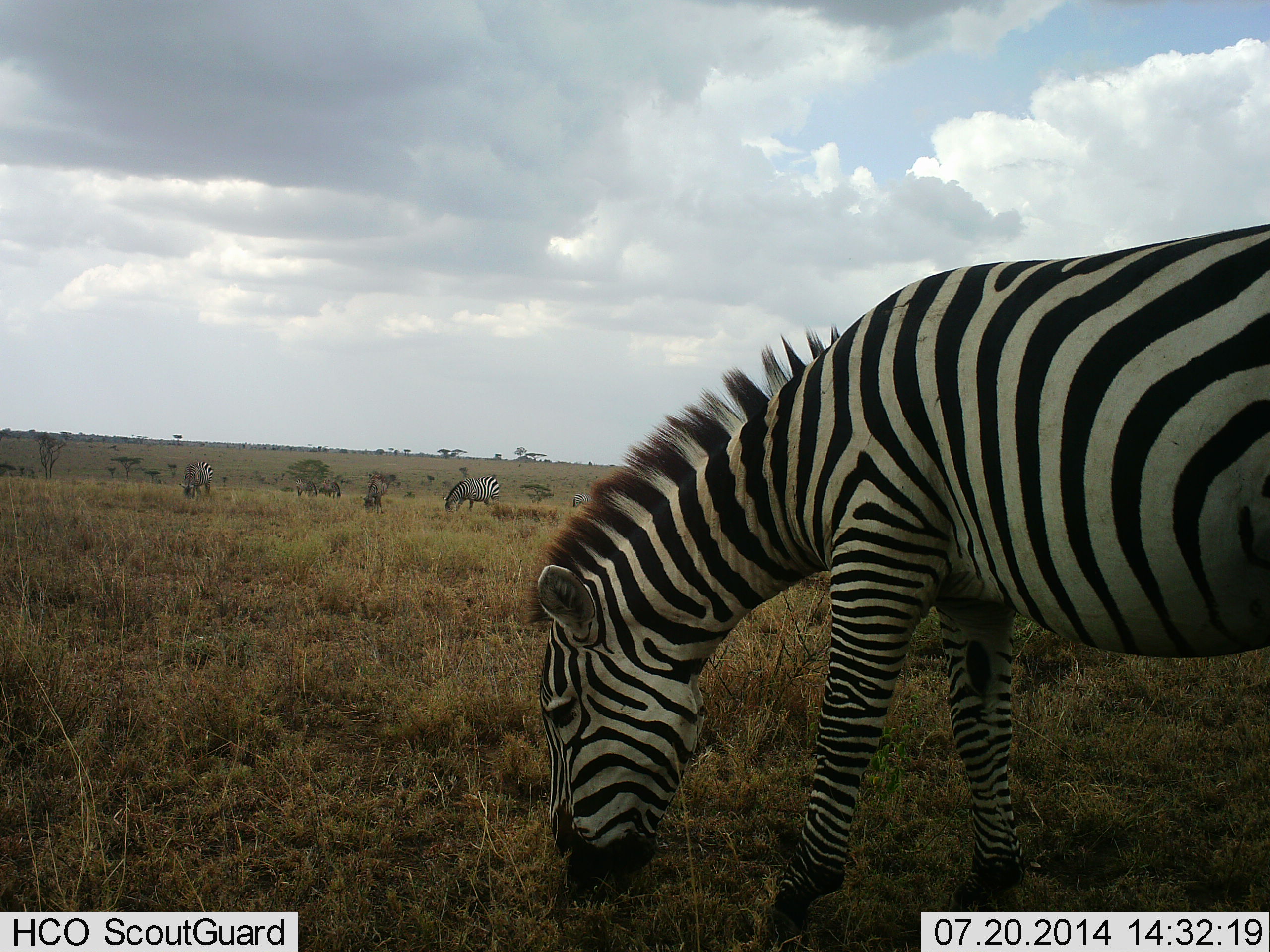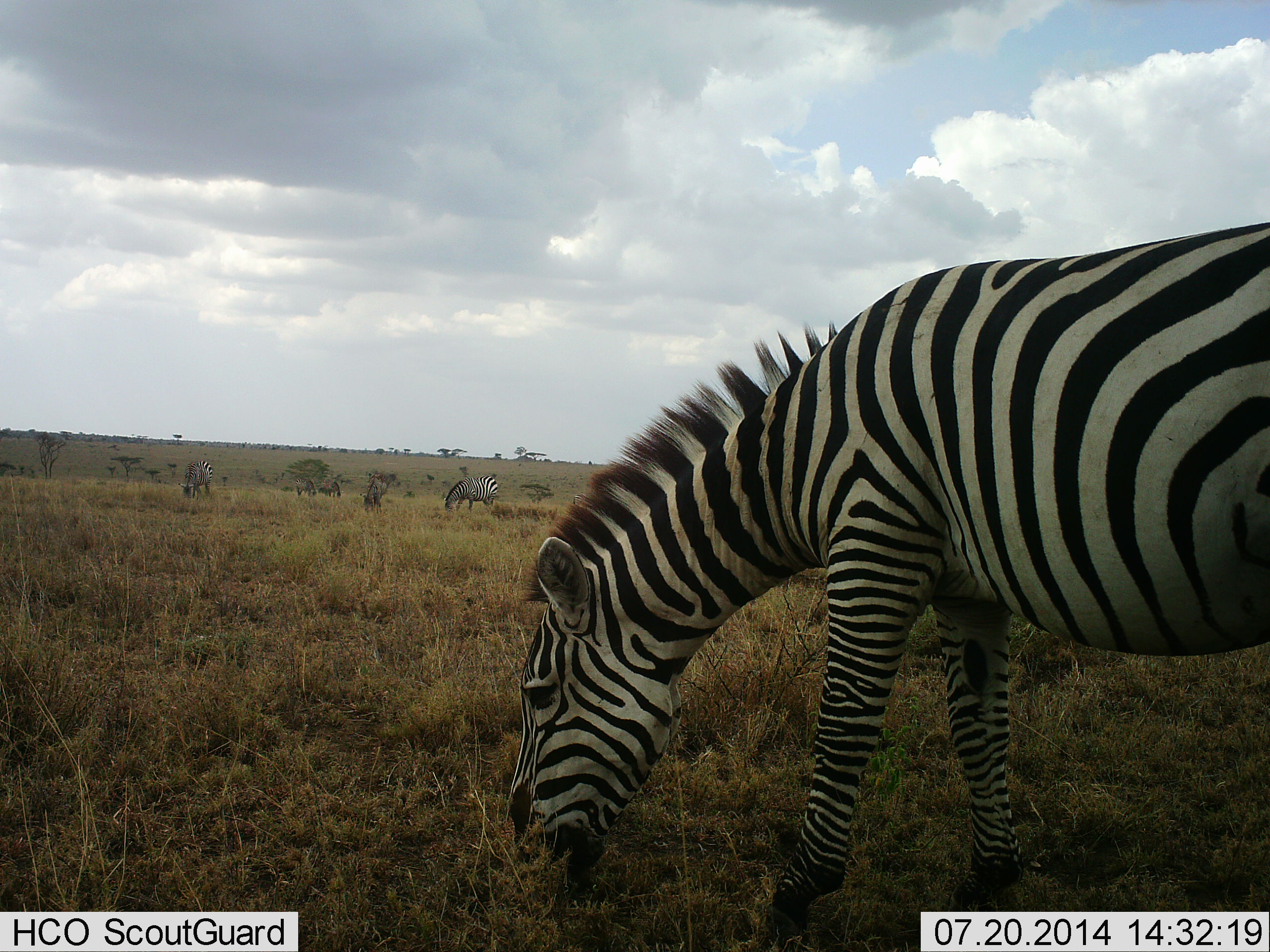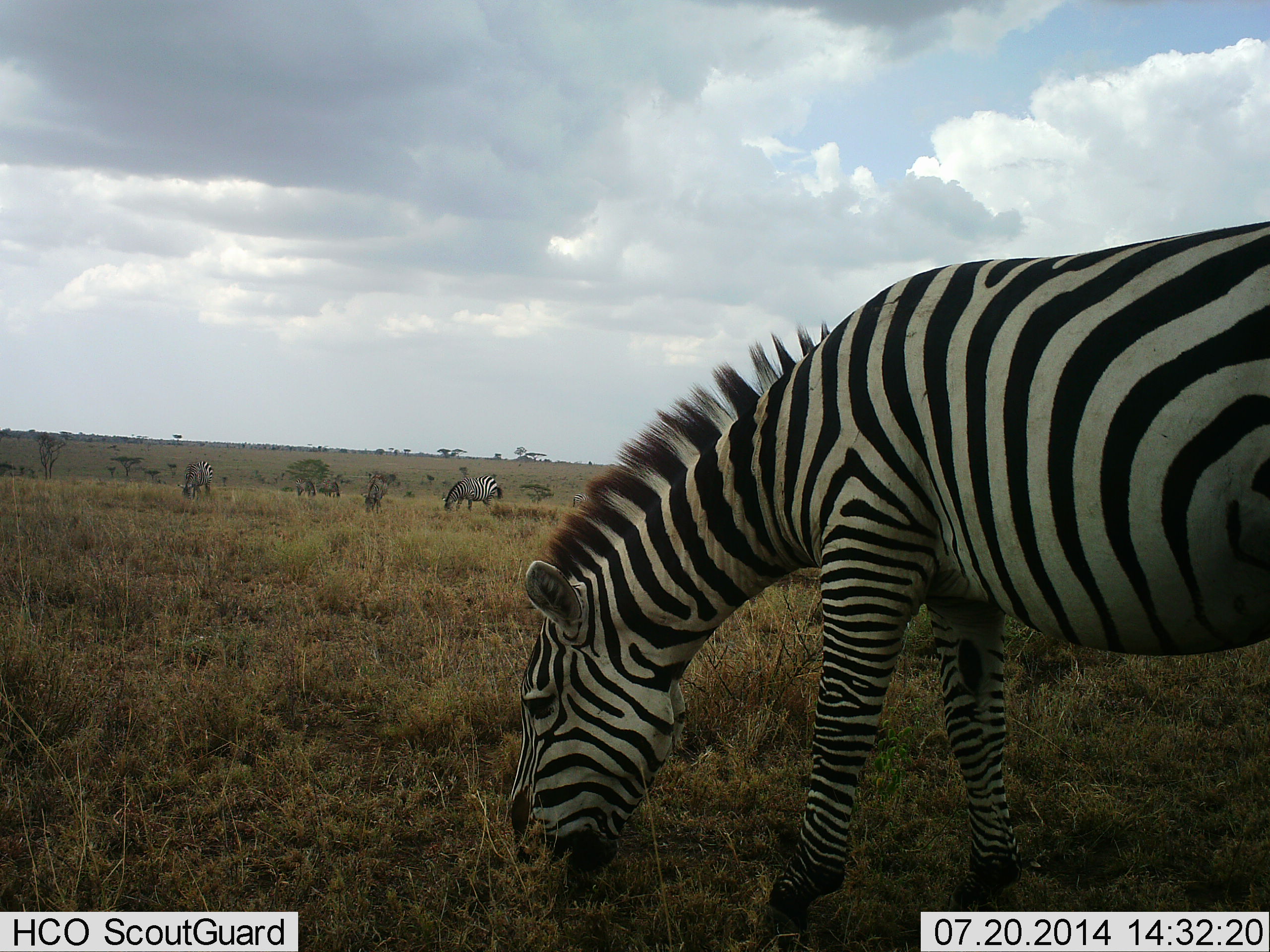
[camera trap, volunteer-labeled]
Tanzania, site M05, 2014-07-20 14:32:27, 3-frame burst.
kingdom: Animalia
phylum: Chordata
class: Mammalia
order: Perissodactyla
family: Equidae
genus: Equus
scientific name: Equus quagga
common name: plains zebra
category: zebra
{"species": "zebra (plains zebra) (Equus quagga)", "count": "4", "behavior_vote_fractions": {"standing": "27%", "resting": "0%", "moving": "0%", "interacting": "0%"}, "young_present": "0%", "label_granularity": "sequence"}